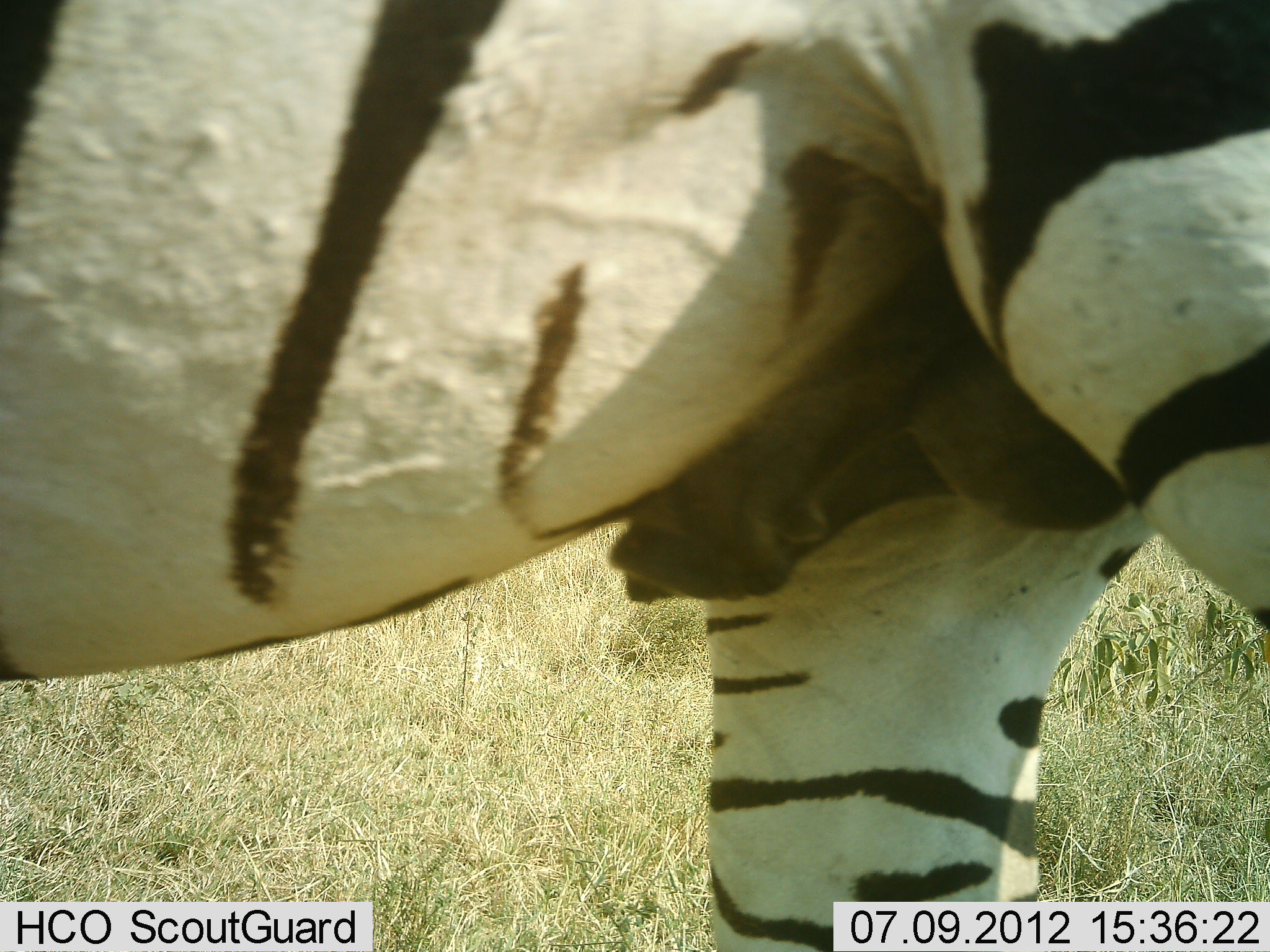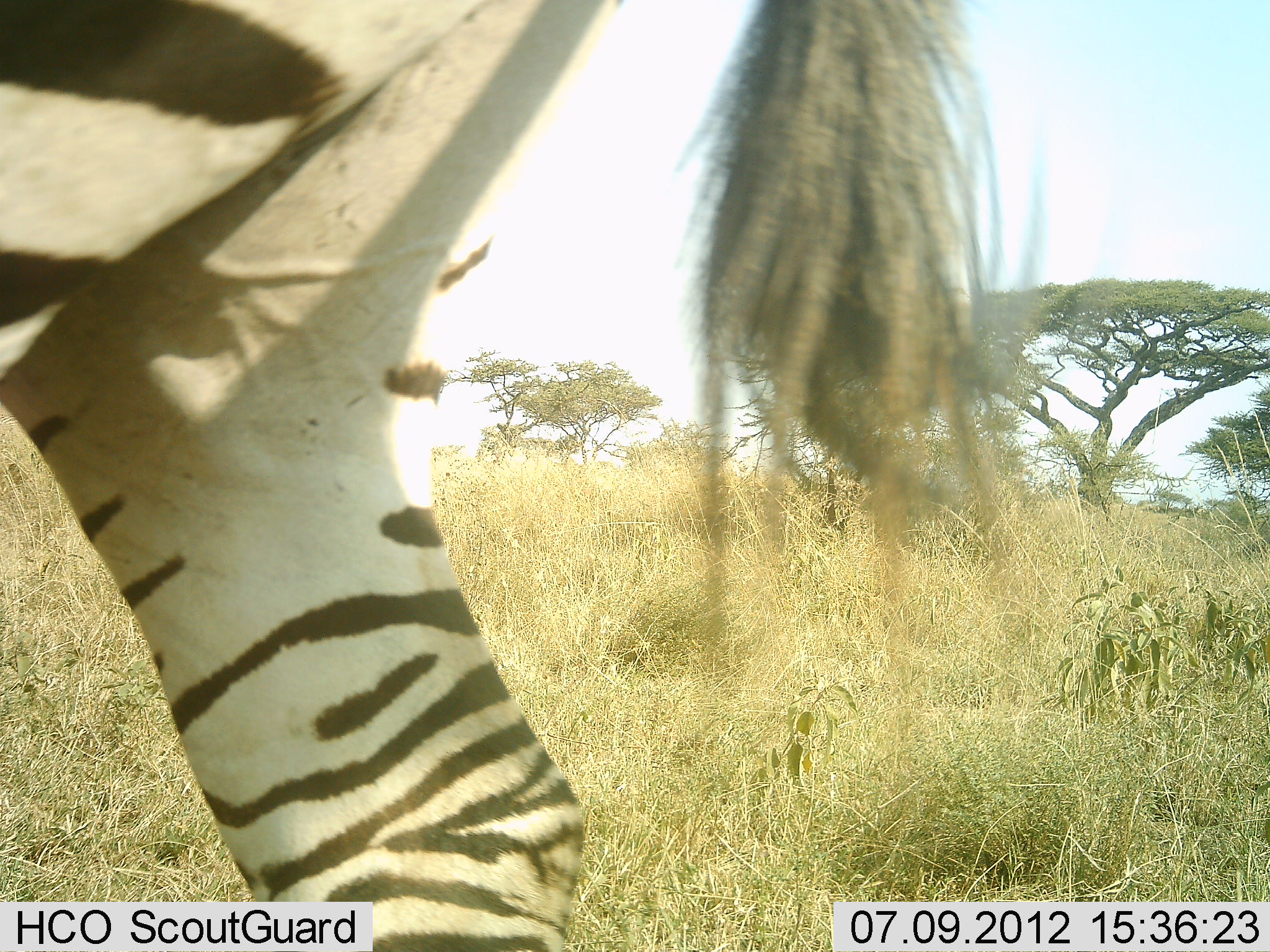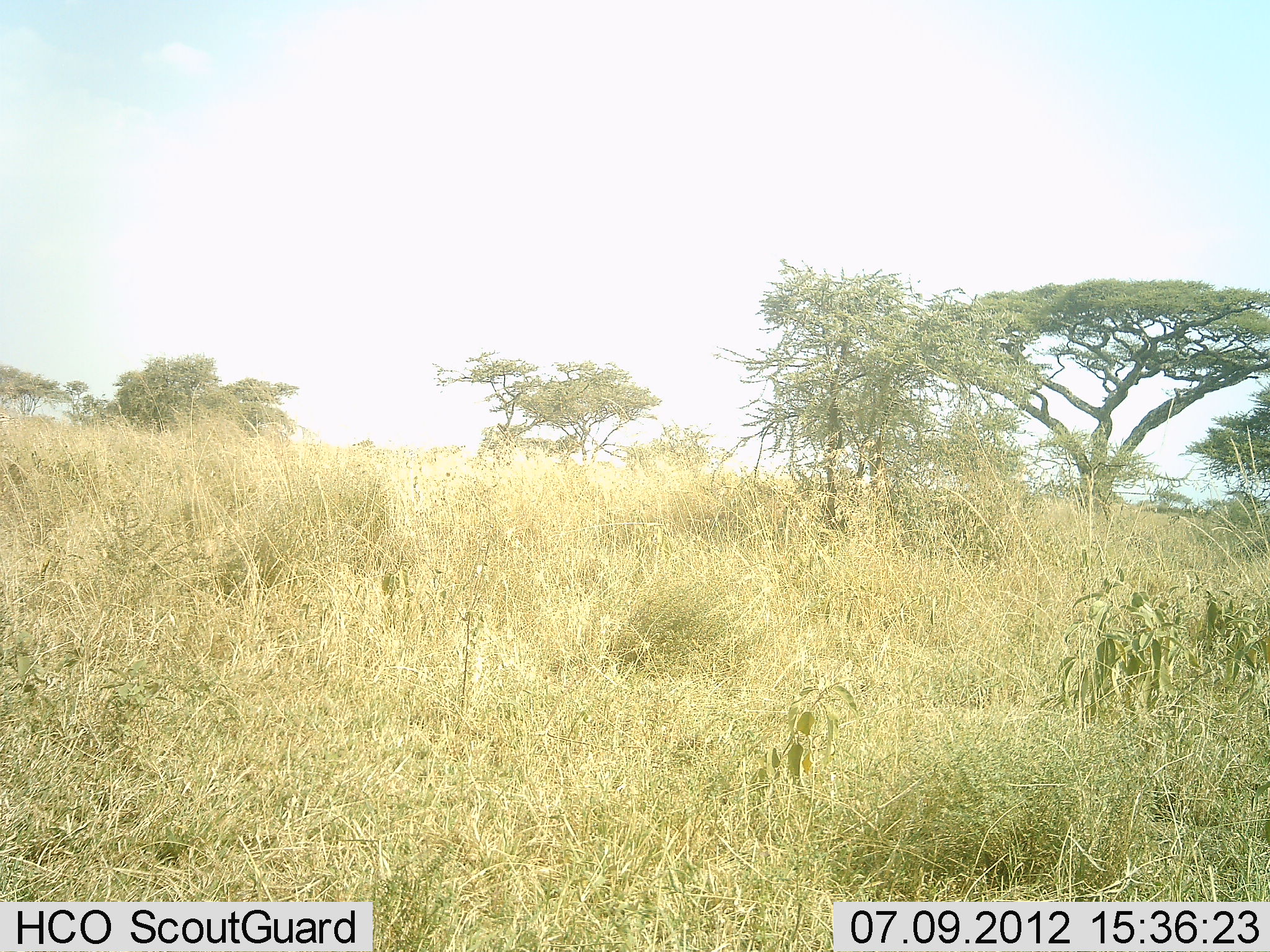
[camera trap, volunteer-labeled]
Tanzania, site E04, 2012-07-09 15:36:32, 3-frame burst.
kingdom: Animalia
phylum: Chordata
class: Mammalia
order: Perissodactyla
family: Equidae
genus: Equus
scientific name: Equus quagga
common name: plains zebra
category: zebra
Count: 1.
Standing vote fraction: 20%.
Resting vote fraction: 0%.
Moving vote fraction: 90%.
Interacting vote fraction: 0%.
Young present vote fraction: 0%.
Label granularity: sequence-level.